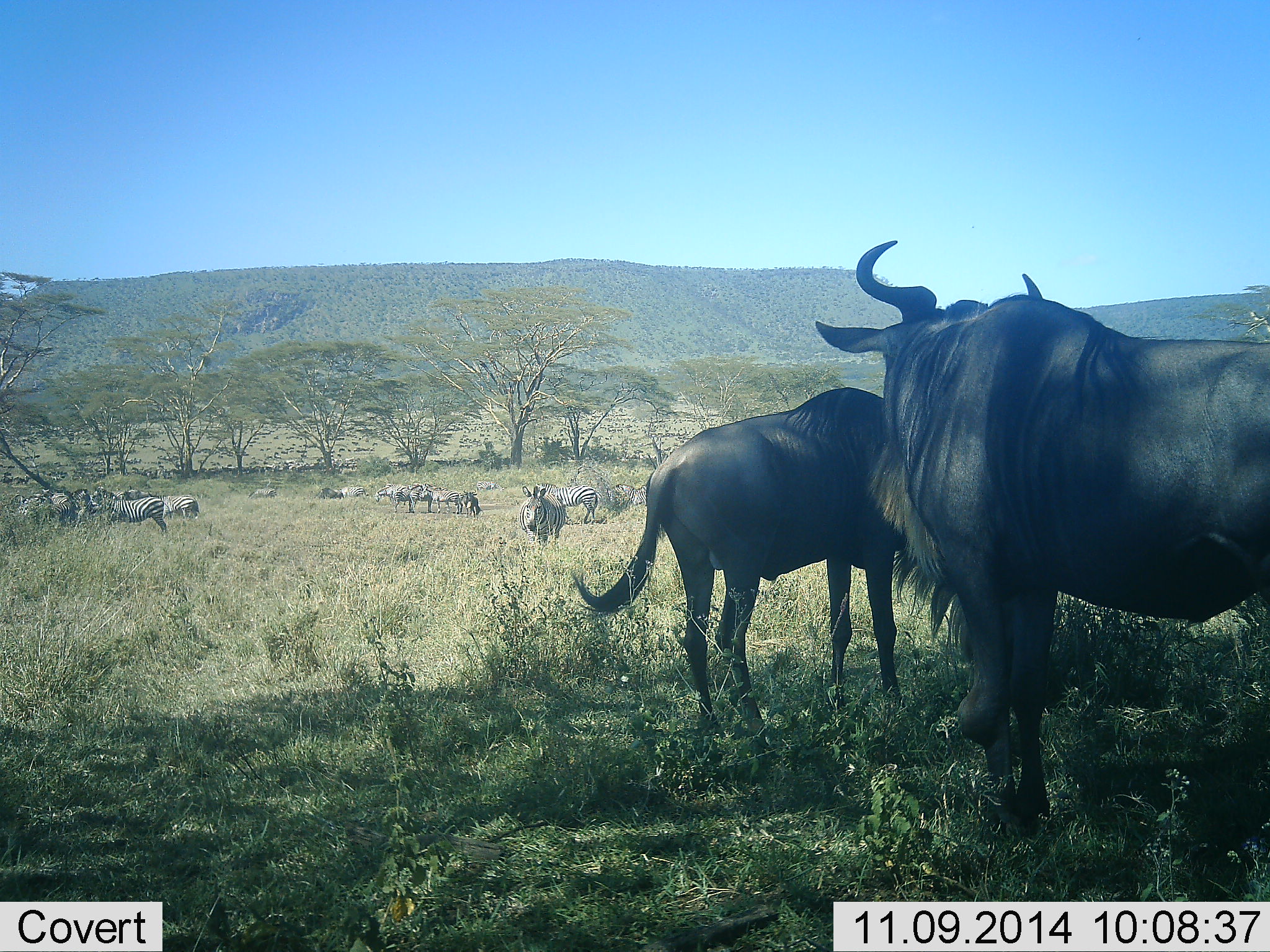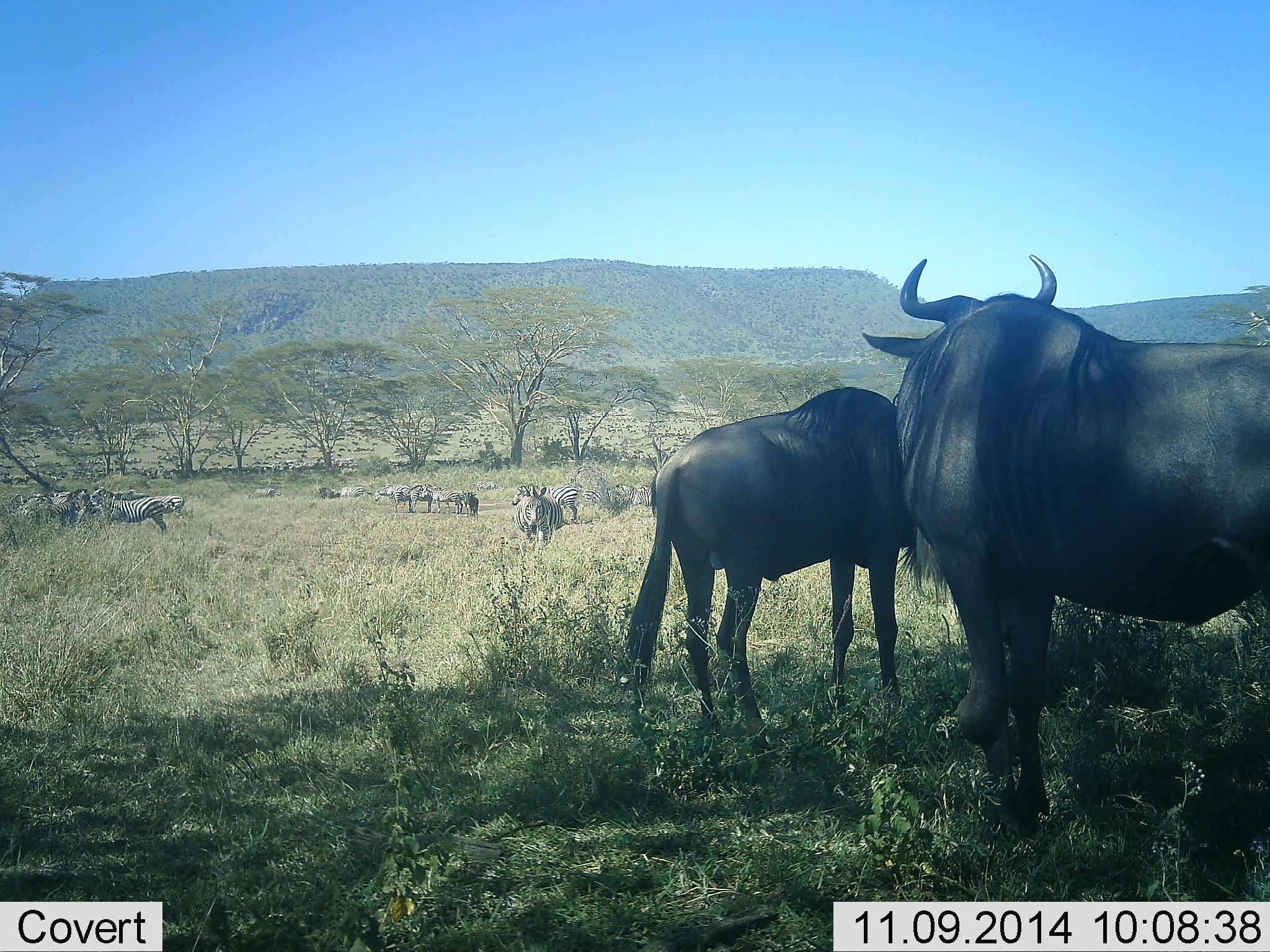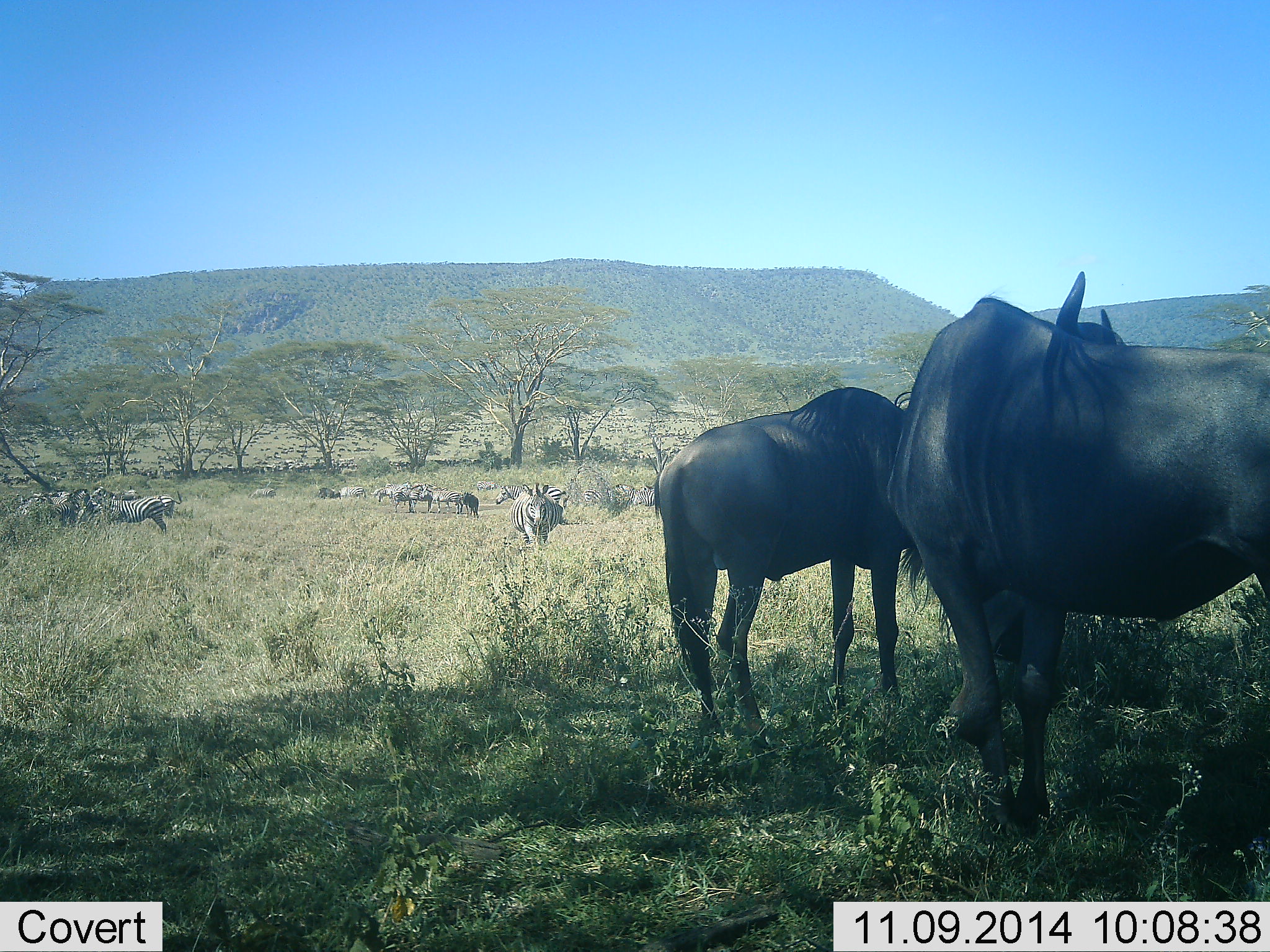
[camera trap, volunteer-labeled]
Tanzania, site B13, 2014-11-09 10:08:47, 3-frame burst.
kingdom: Animalia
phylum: Chordata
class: Mammalia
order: Artiodactyla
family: Bovidae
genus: Connochaetes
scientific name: Connochaetes taurinus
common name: blue wildebeest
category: wildebeest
Wildebeest (blue wildebeest) (Connochaetes taurinus), count 2. Behavior (volunteer vote fractions): standing 92%, resting 0%, moving 17%, interacting 0%. Young present (vote fraction): 0%. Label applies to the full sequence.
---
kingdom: Animalia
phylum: Chordata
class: Mammalia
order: Perissodactyla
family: Equidae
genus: Equus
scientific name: Equus quagga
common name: plains zebra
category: zebra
Zebra (plains zebra) (Equus quagga), count 11-50. Behavior (volunteer vote fractions): standing 70%, resting 10%, moving 40%, interacting 10%. Young present (vote fraction): 0%. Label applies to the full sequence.